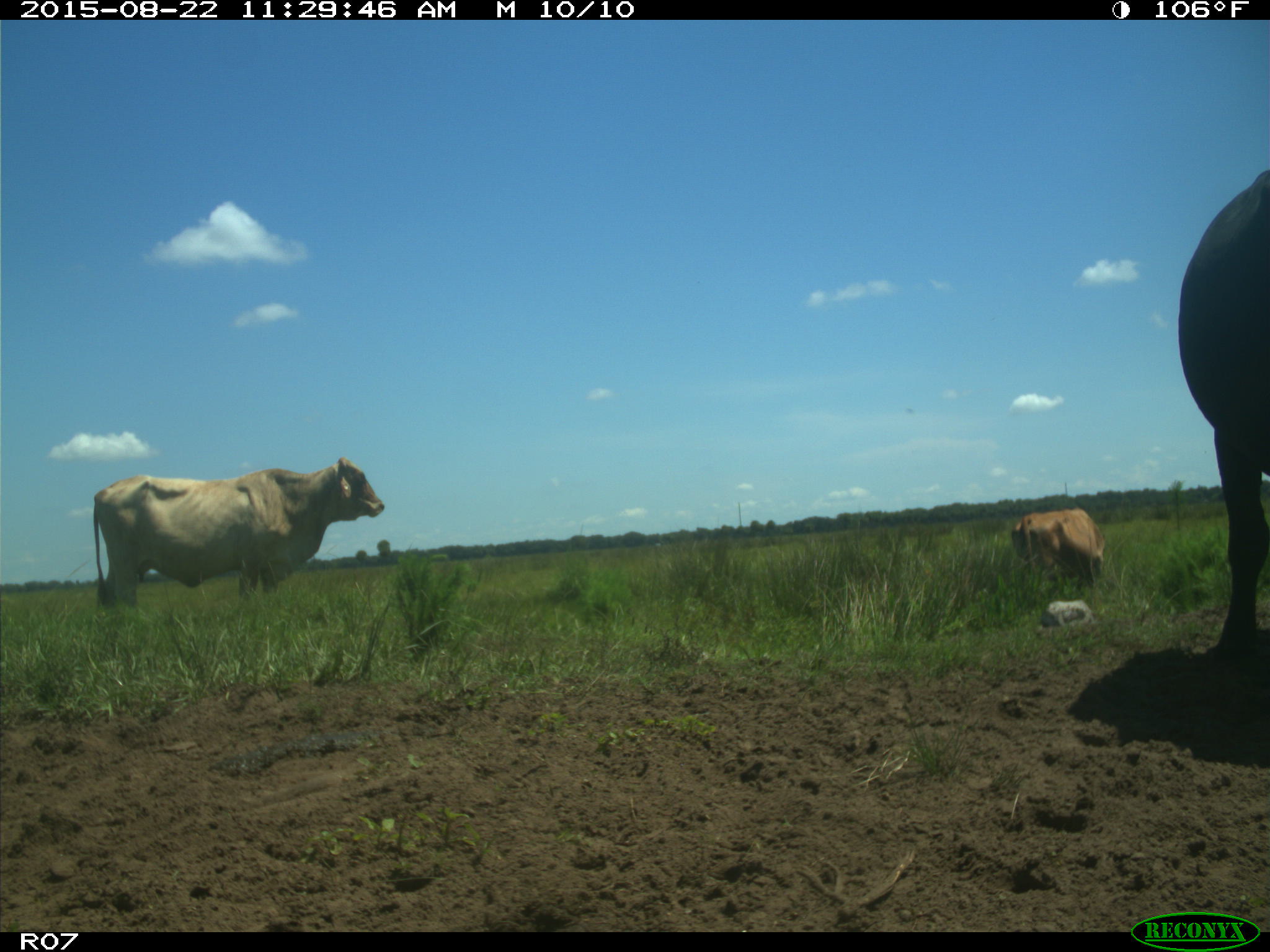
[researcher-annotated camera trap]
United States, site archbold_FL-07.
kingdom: Animalia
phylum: Chordata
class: Mammalia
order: Artiodactyla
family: Bovidae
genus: Bos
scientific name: Bos taurus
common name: domestic cow